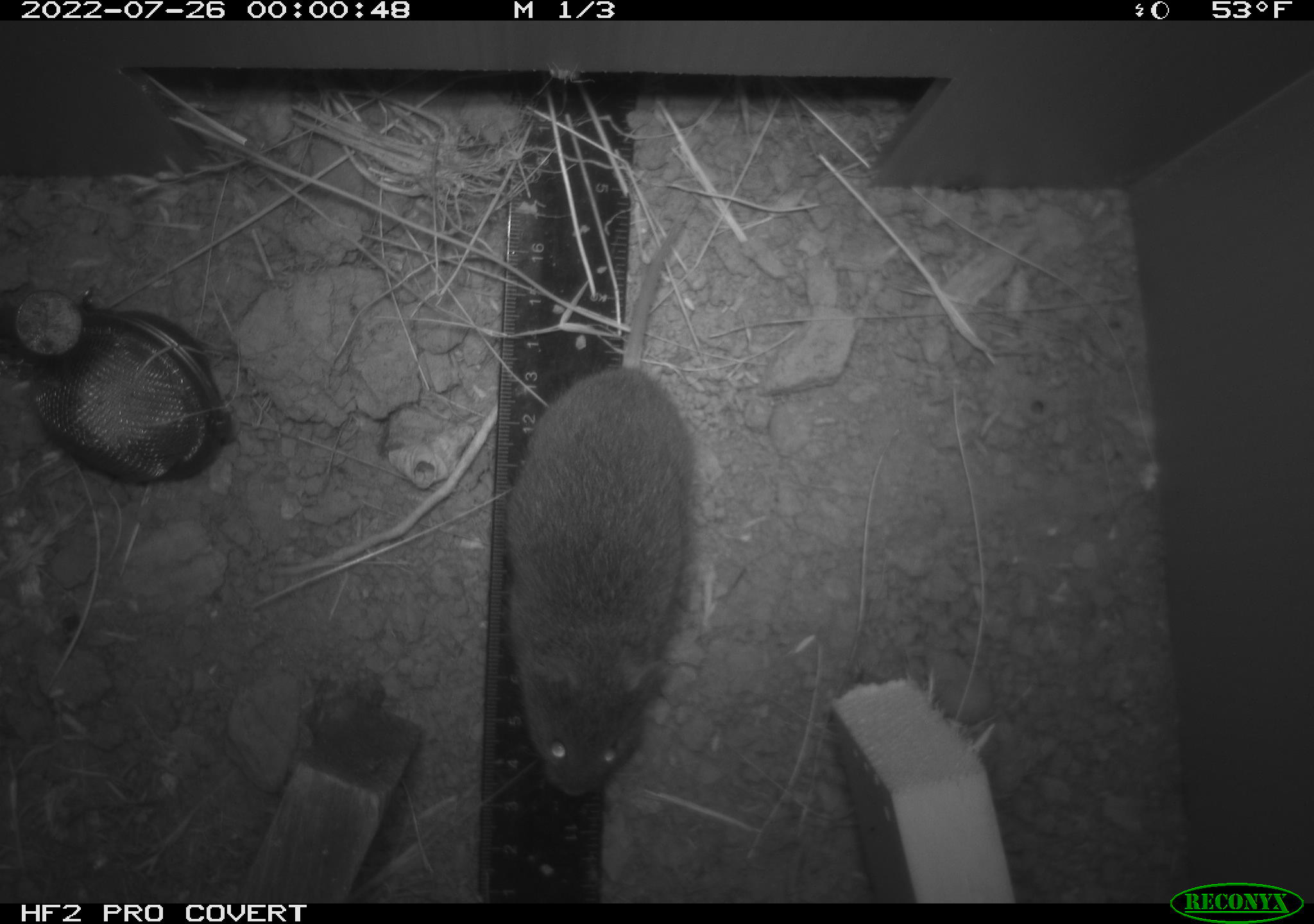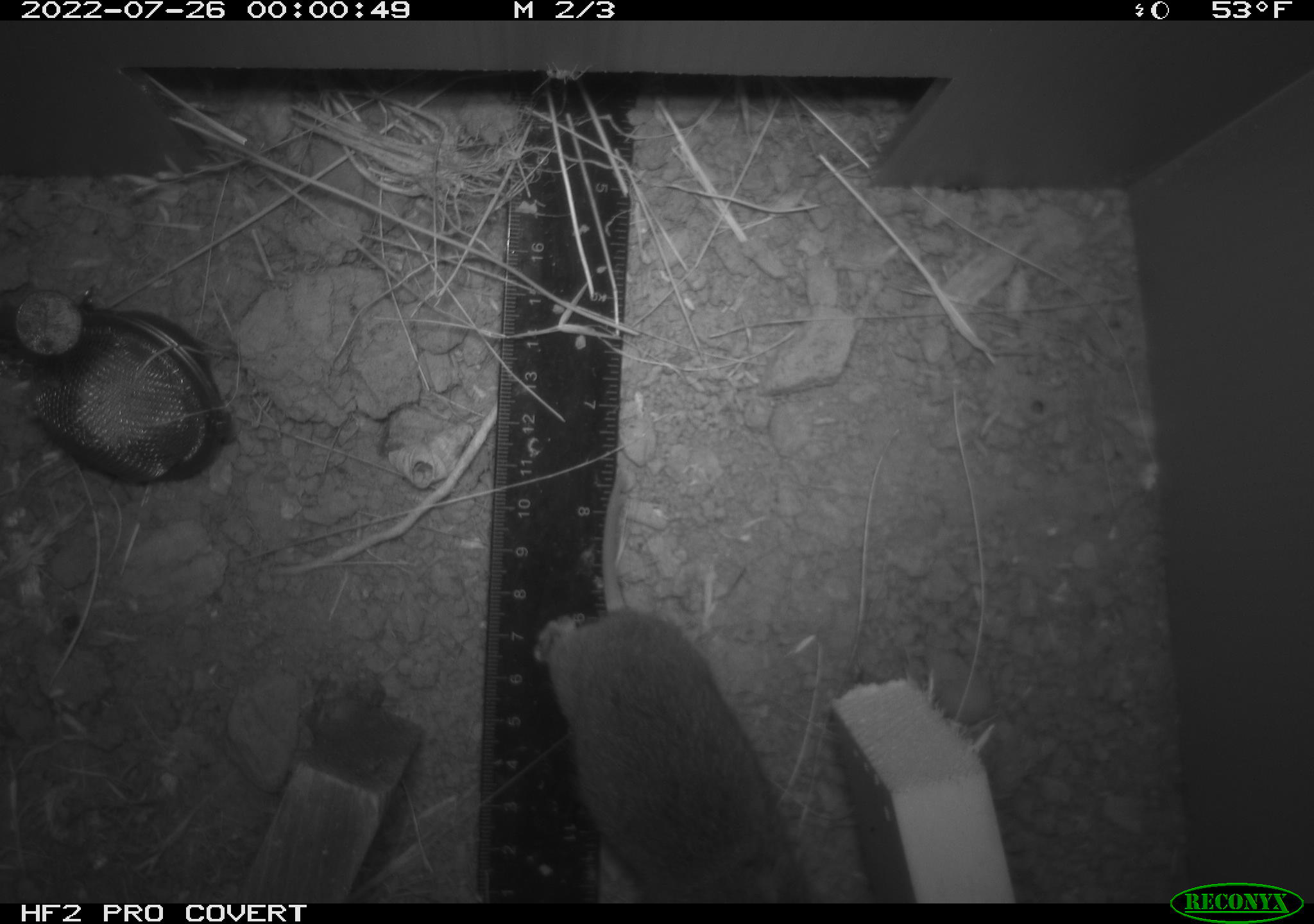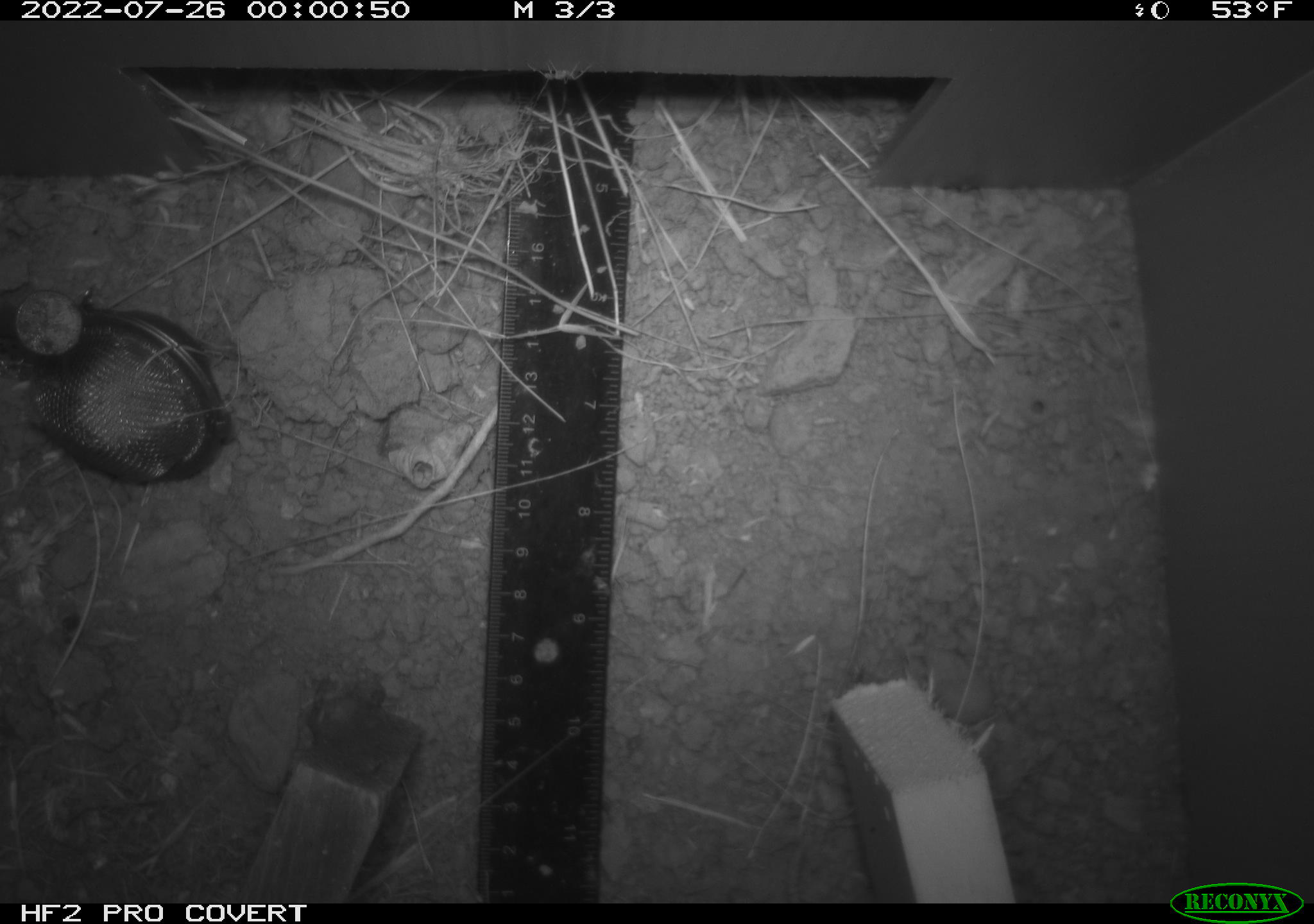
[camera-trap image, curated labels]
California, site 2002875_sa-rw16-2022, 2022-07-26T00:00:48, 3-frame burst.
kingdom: Animalia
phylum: Chordata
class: Mammalia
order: Rodentia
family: Cricetidae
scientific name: Arvicolinae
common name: voles, lemmings, and muskrats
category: arvicolinae subfamily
Arvicolinae subfamily (voles, lemmings, and muskrats) (Arvicolinae).